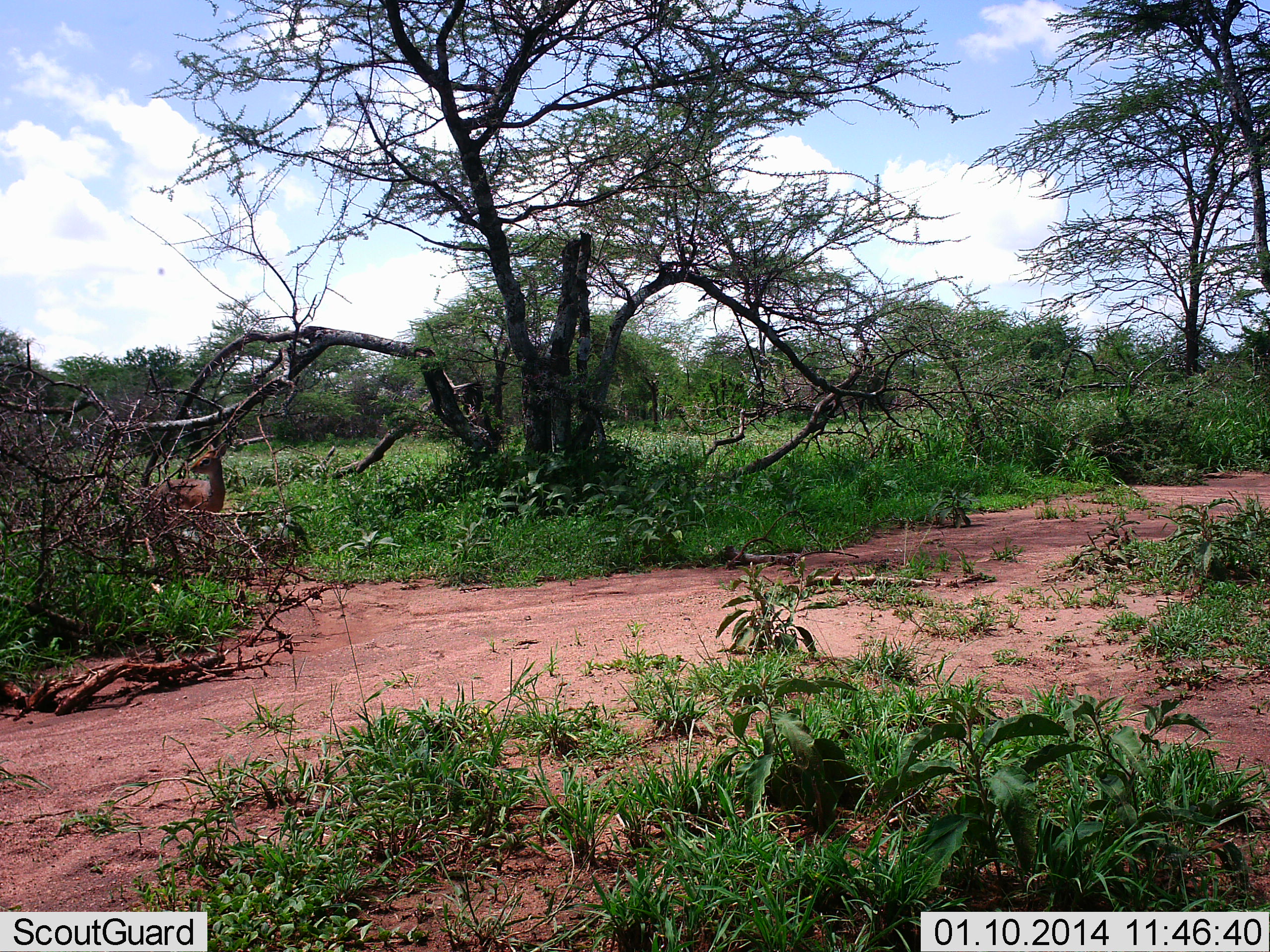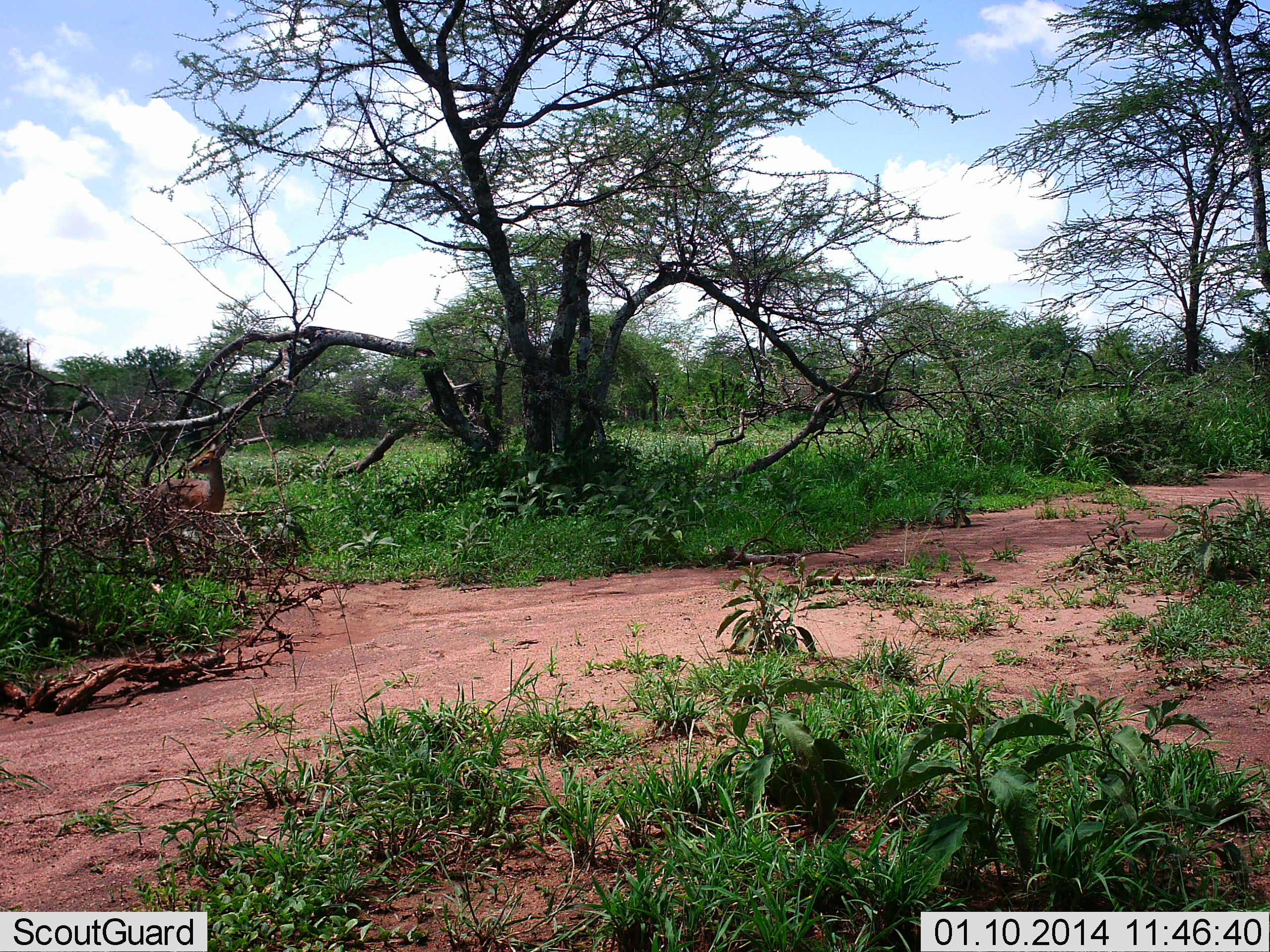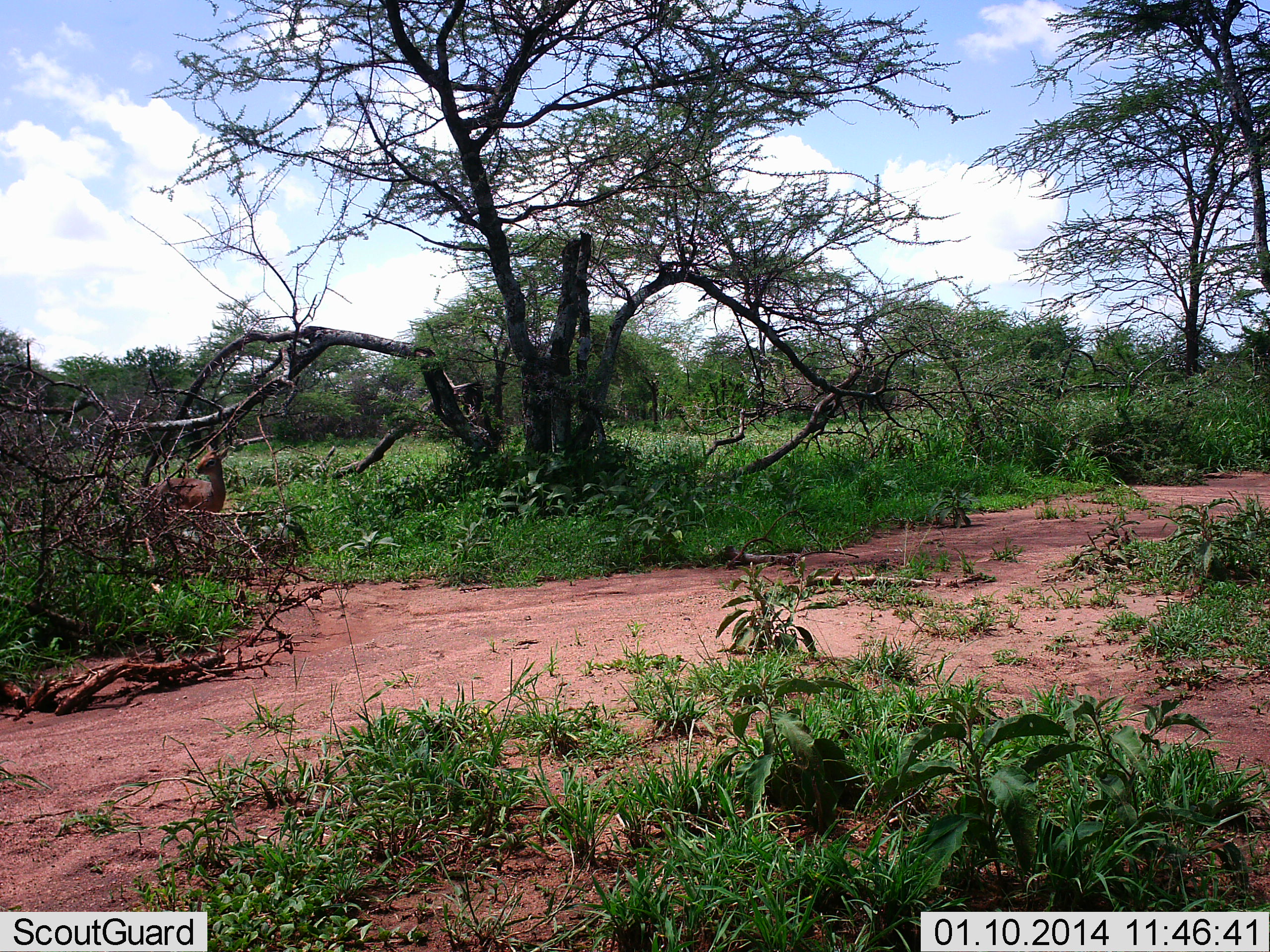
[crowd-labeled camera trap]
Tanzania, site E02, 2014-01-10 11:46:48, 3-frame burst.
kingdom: Animalia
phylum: Chordata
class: Mammalia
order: Artiodactyla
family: Bovidae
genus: Madoqua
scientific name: Madoqua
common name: dikdik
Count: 1.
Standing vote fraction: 90%.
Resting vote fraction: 10%.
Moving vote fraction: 0%.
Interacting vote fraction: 0%.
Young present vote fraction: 0%.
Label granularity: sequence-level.